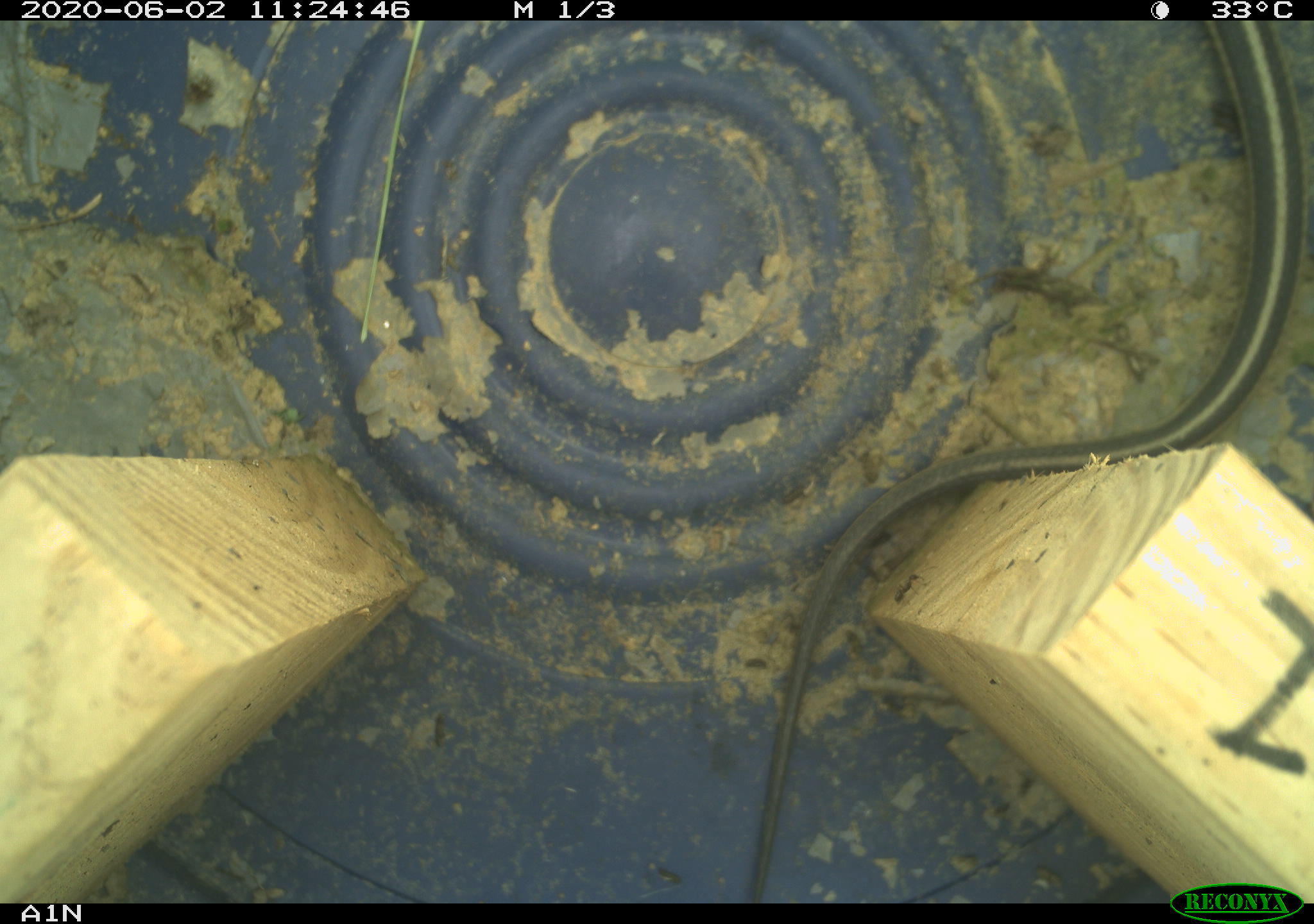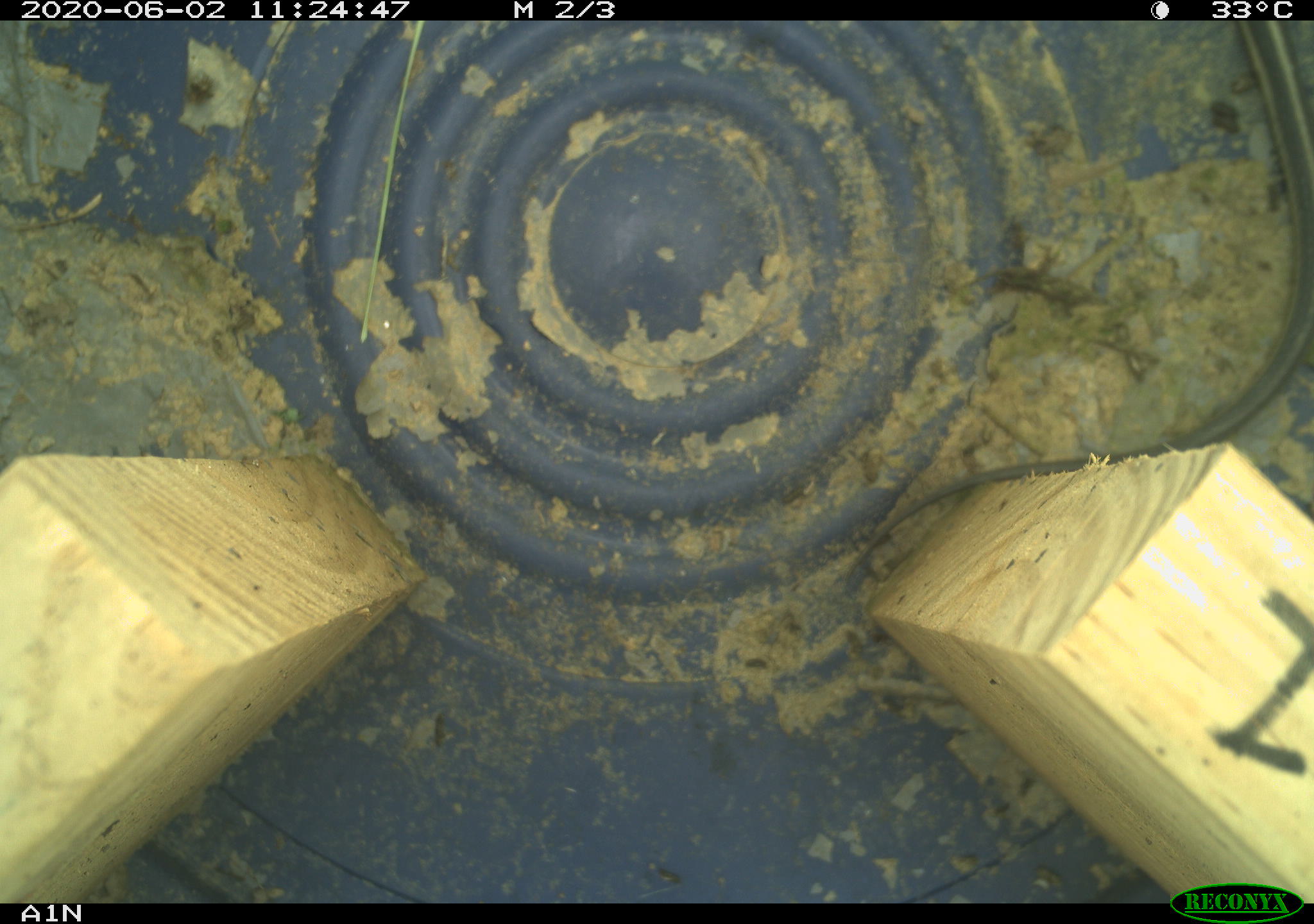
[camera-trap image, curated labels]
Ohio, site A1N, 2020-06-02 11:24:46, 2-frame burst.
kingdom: Animalia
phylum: Chordata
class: Reptilia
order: Squamata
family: Colubridae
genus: Thamnophis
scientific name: Thamnophis sirtalis sirtalis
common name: eastern gartersnake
Eastern gartersnake (Thamnophis sirtalis sirtalis).